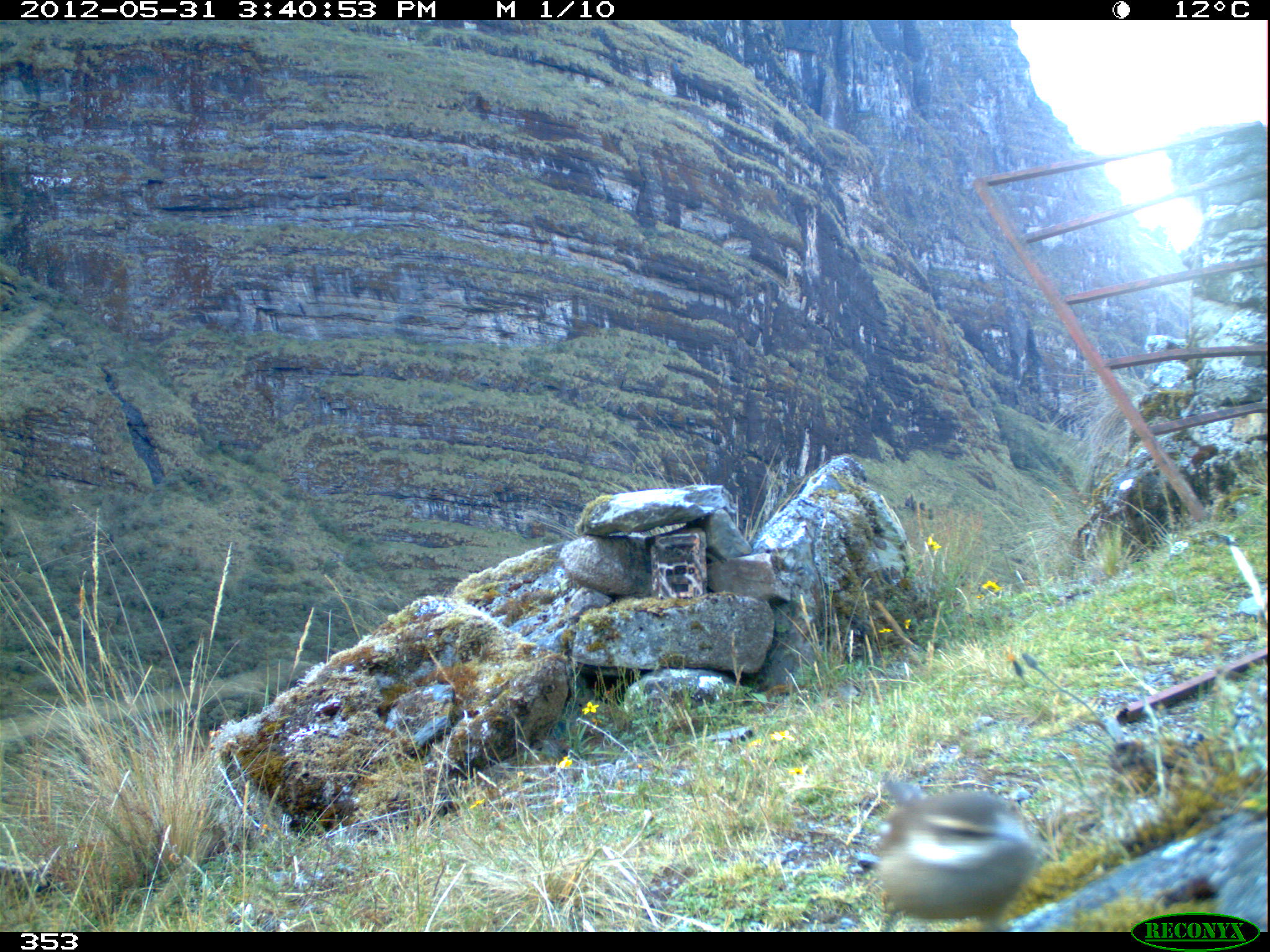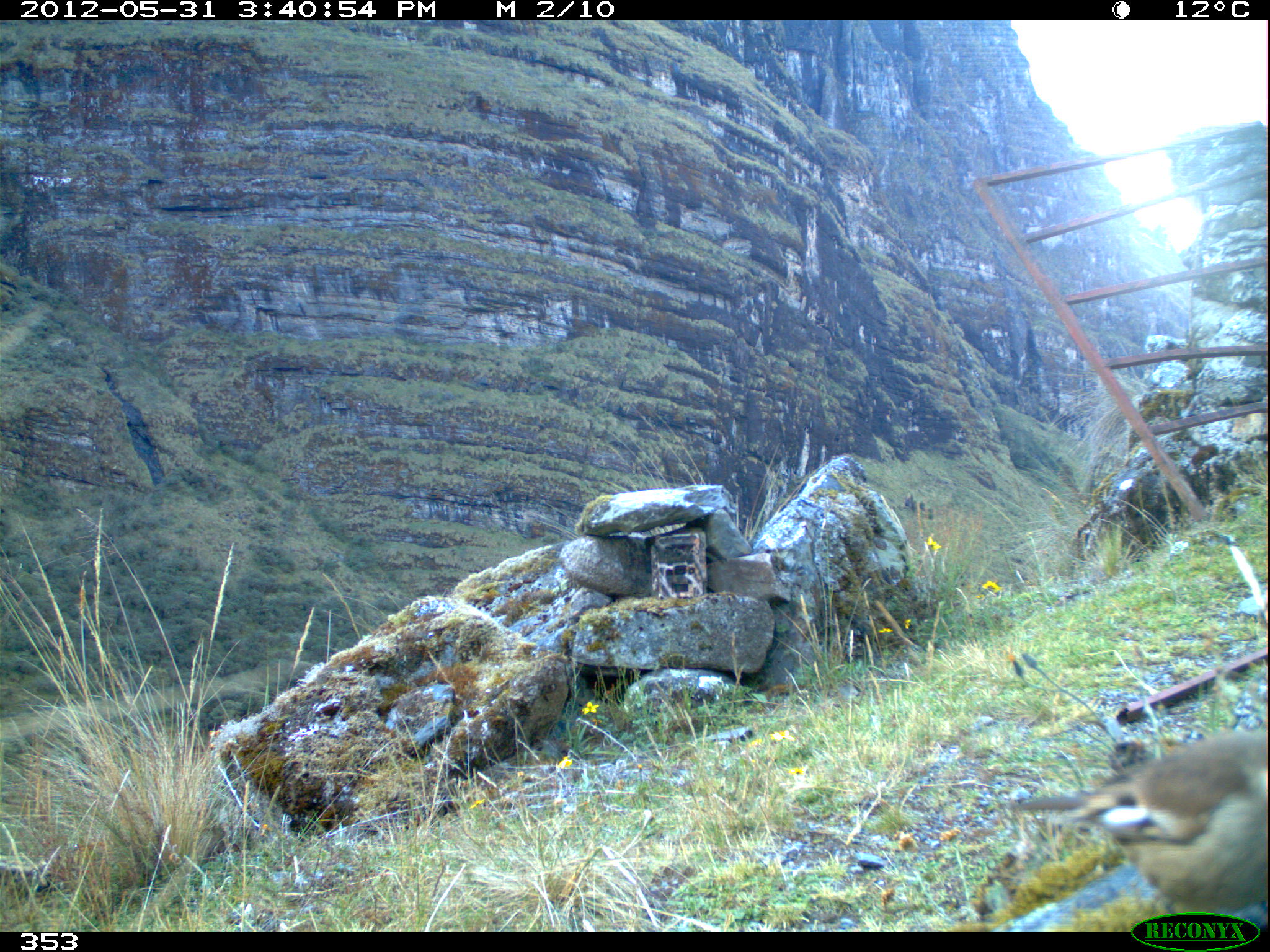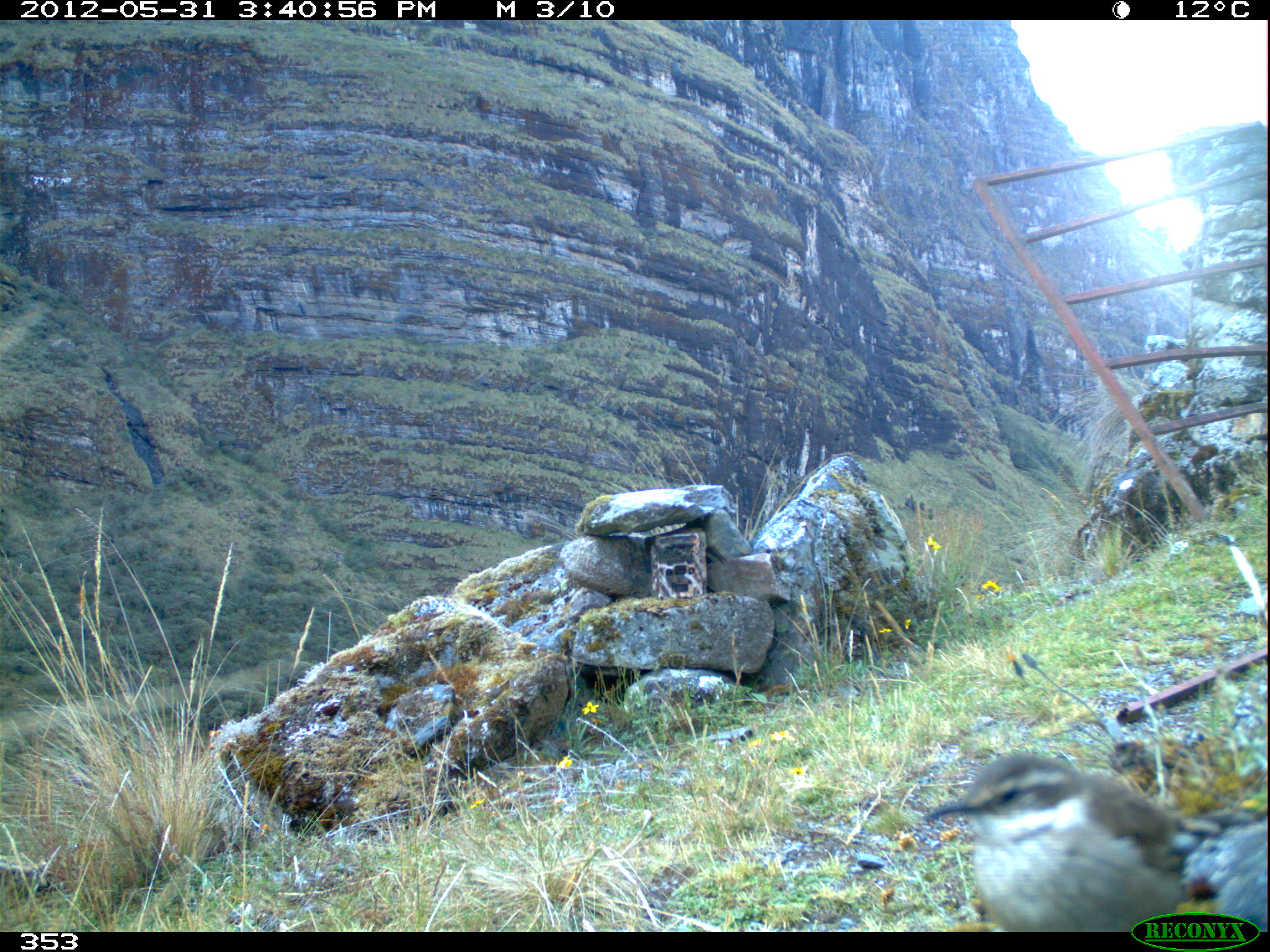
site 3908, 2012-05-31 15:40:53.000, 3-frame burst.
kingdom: Animalia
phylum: Chordata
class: Aves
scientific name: Aves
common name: bird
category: unknown bird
Unknown bird (bird) (Aves).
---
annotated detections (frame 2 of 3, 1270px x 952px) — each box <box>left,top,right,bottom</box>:
unknown bird: <box>1006,723,1270,931</box>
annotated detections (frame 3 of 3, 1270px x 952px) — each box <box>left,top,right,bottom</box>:
unknown bird: <box>917,744,1210,930</box>